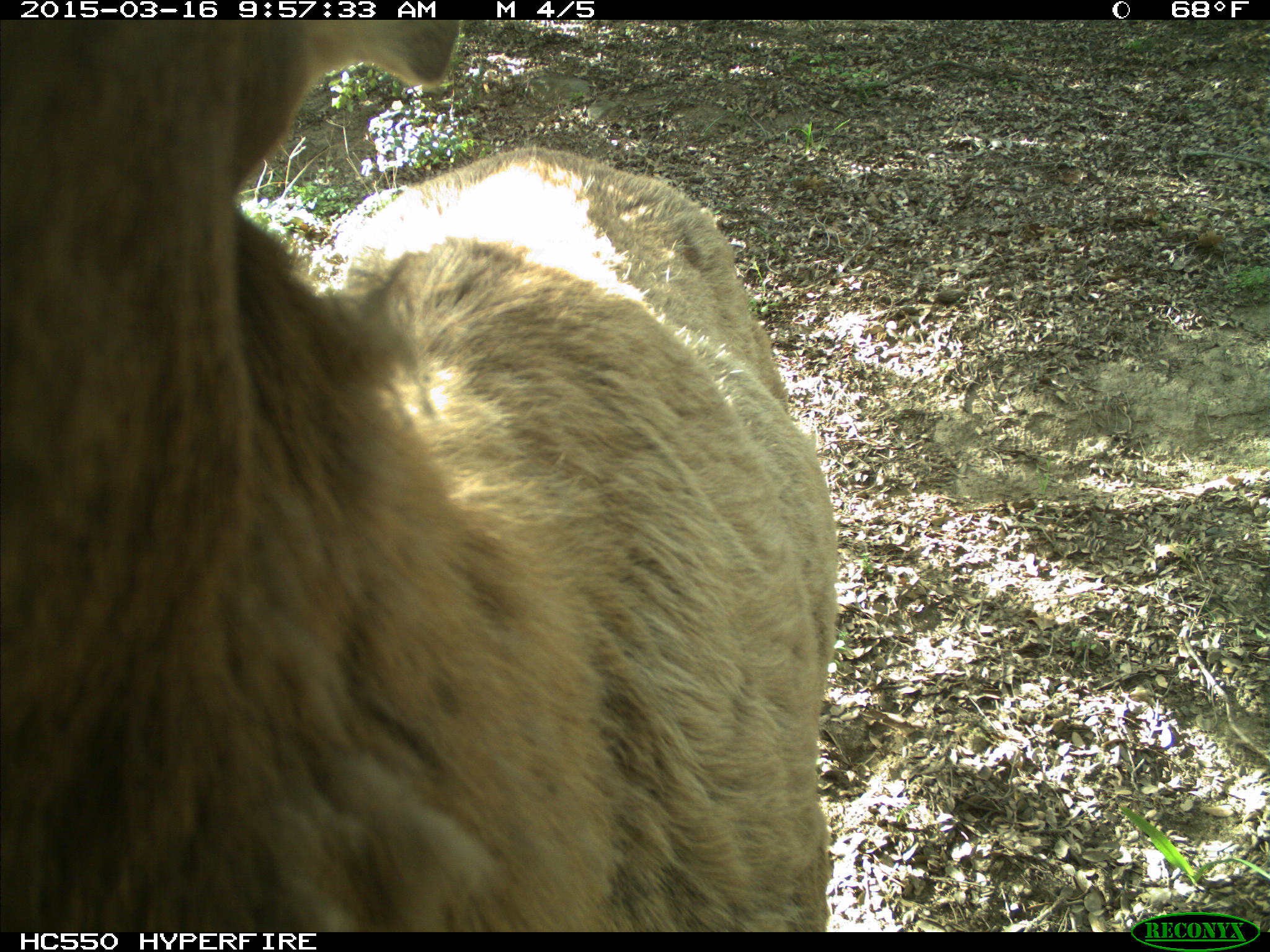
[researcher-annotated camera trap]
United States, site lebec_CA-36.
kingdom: Animalia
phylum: Chordata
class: Mammalia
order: Artiodactyla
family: Cervidae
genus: Cervus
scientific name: Cervus canadensis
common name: elk